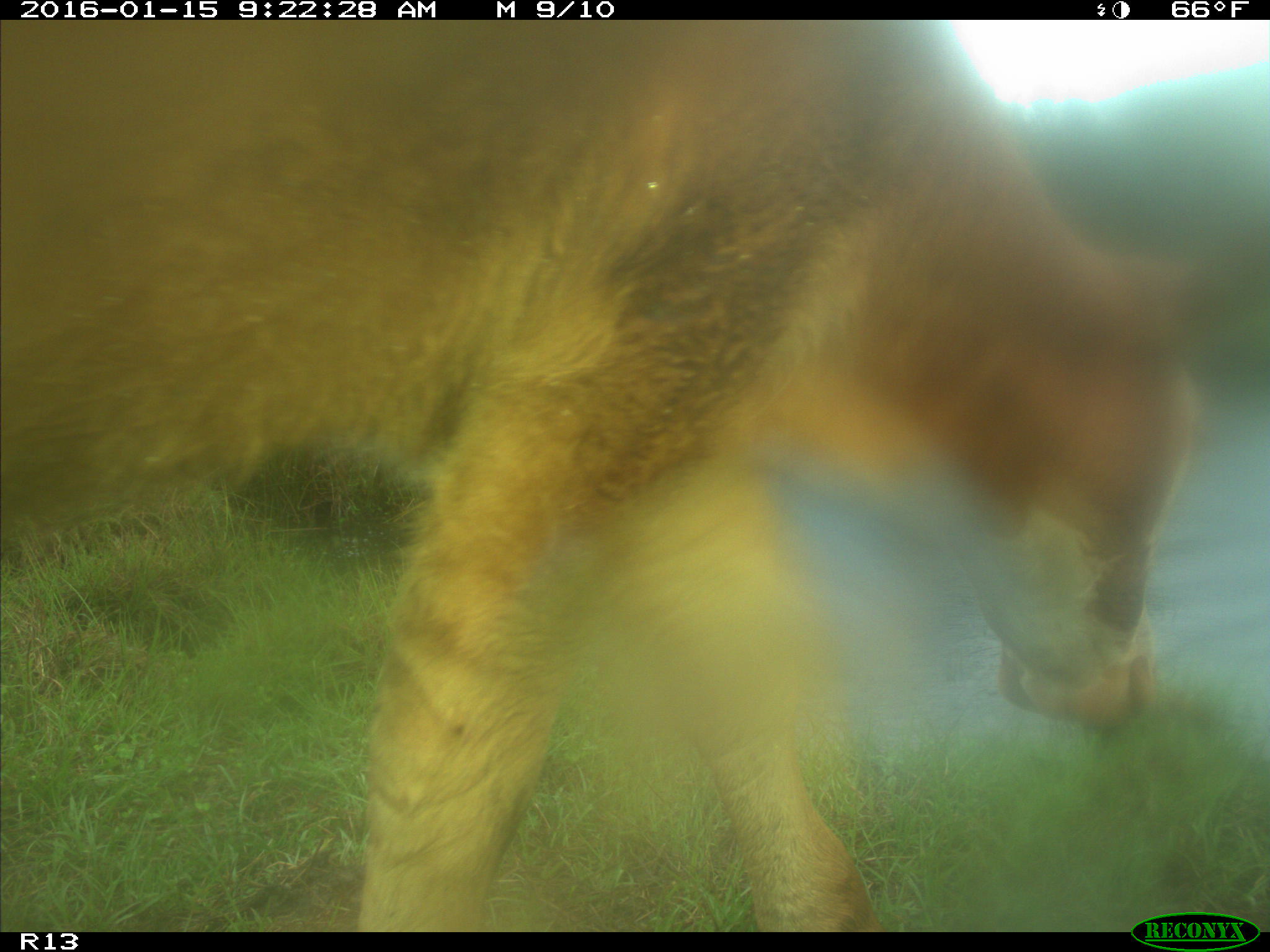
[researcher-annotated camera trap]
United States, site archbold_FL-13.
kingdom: Animalia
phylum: Chordata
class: Mammalia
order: Artiodactyla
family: Bovidae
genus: Bos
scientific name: Bos taurus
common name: domestic cow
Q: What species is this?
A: Bos taurus (domestic cow).